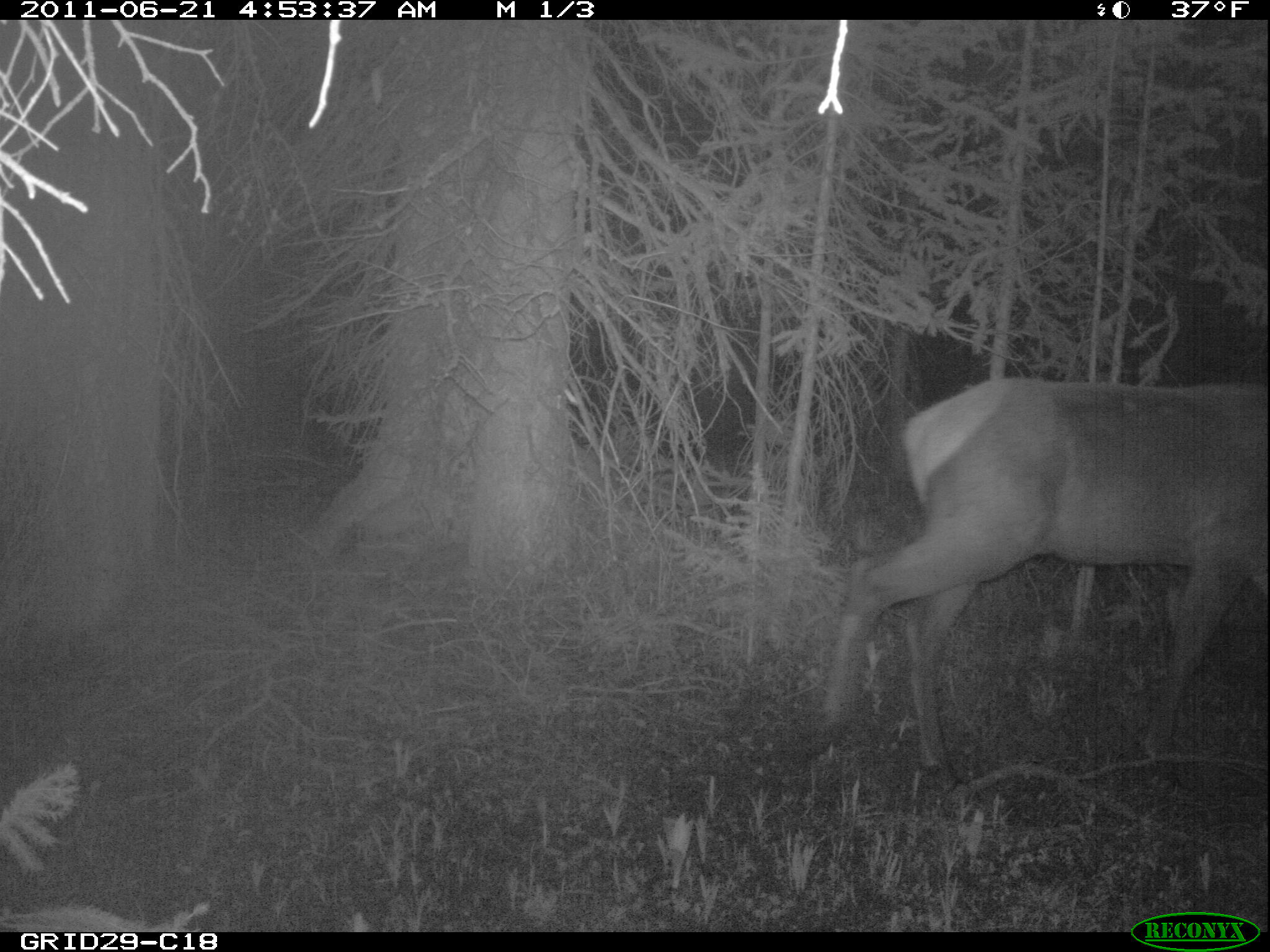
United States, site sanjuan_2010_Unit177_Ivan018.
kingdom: Animalia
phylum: Chordata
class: Mammalia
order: Artiodactyla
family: Cervidae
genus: Cervus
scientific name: Cervus elaphus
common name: red deer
Cervus elaphus (red deer).